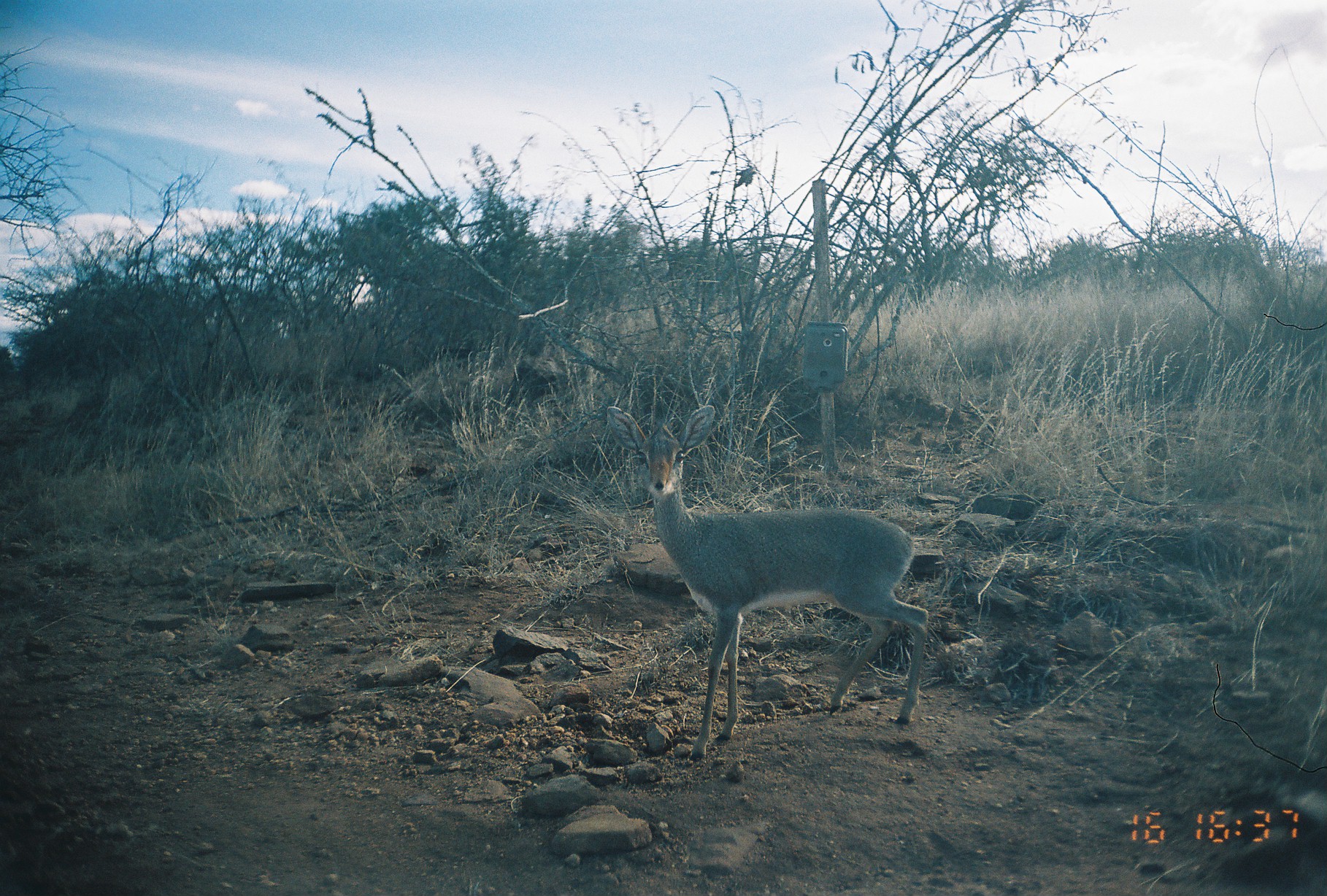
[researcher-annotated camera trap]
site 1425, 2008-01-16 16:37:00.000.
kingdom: Animalia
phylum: Chordata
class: Mammalia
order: Artiodactyla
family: Bovidae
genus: Madoqua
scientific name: Madoqua guentheri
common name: günther's dik-dik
Madoqua guentheri (günther's dik-dik), count 1.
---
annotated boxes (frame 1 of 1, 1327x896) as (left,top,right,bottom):
madoqua guentheri: (598,398,931,762)